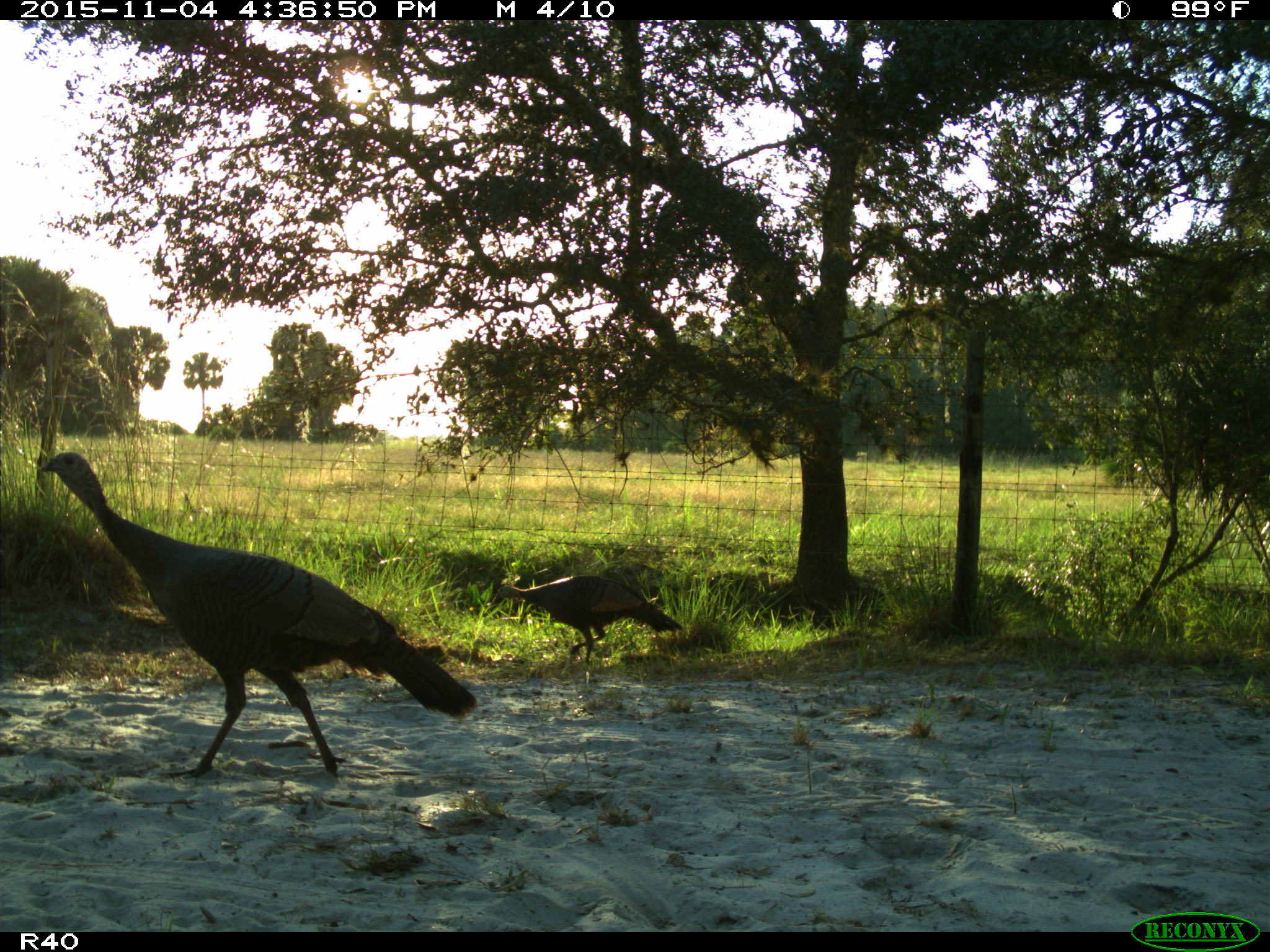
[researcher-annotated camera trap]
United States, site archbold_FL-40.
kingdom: Animalia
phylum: Chordata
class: Aves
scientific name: Aves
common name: birds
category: unidentified bird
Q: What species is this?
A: Unidentified bird (birds) (Aves).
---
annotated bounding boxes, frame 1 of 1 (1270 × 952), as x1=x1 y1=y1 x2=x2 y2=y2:
animal: x1=38 y1=452 x2=478 y2=783; x1=491 y1=574 x2=683 y2=668